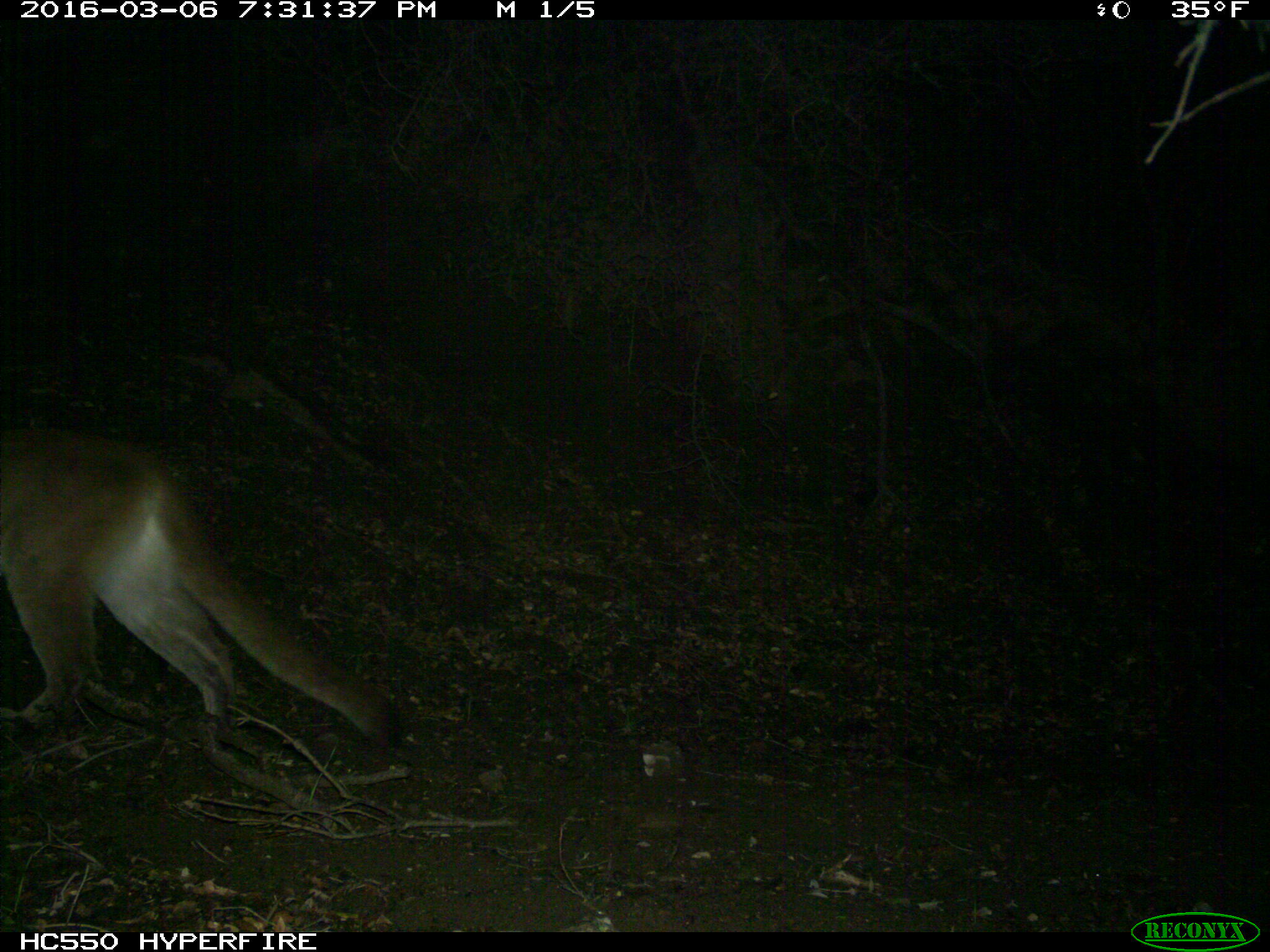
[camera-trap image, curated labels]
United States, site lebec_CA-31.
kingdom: Animalia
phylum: Chordata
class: Mammalia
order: Carnivora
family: Felidae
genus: Puma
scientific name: Puma concolor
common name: mountain lion